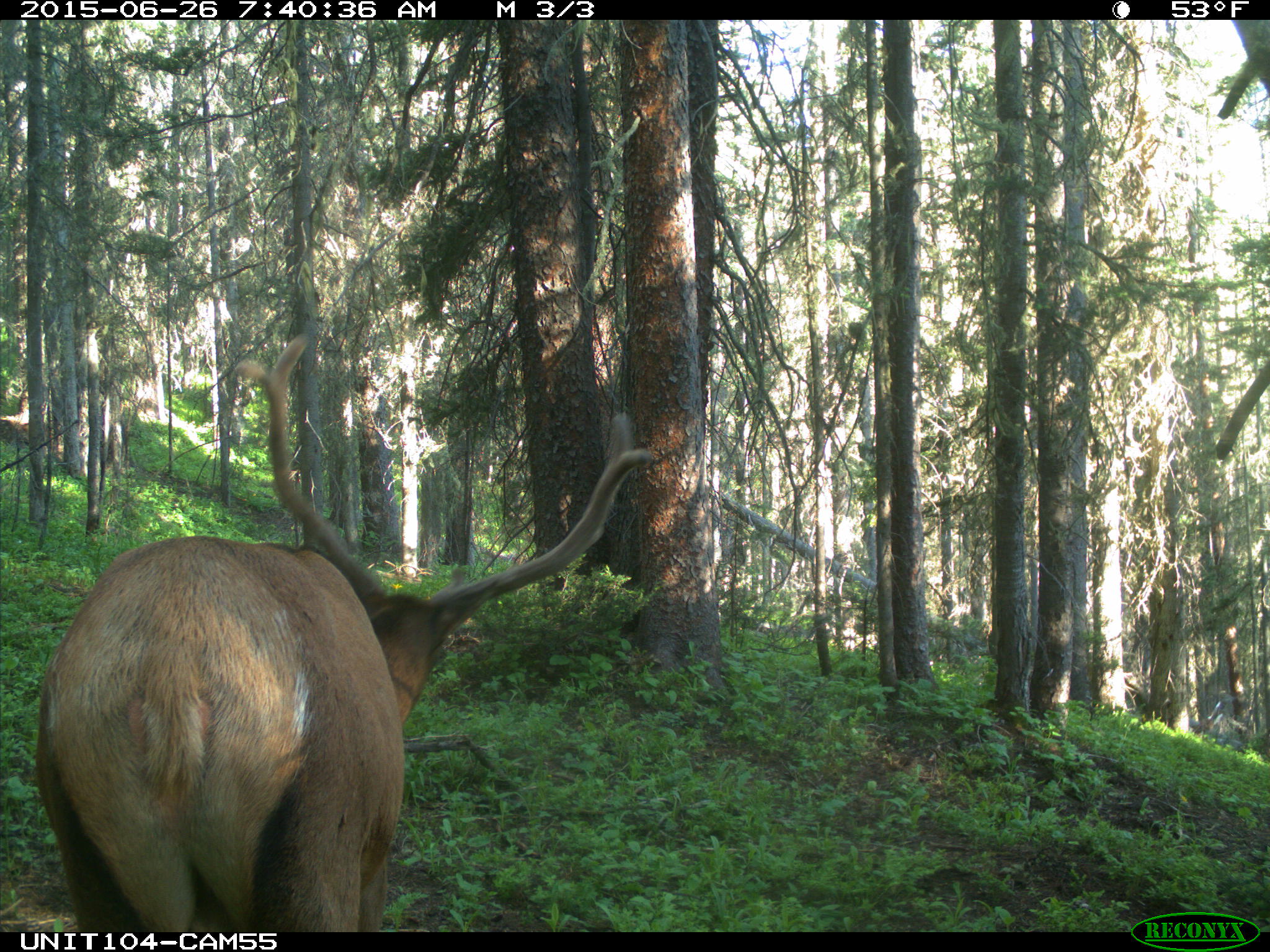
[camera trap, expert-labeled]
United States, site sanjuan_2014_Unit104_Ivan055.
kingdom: Animalia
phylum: Chordata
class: Mammalia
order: Artiodactyla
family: Cervidae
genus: Cervus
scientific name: Cervus elaphus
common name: red deer